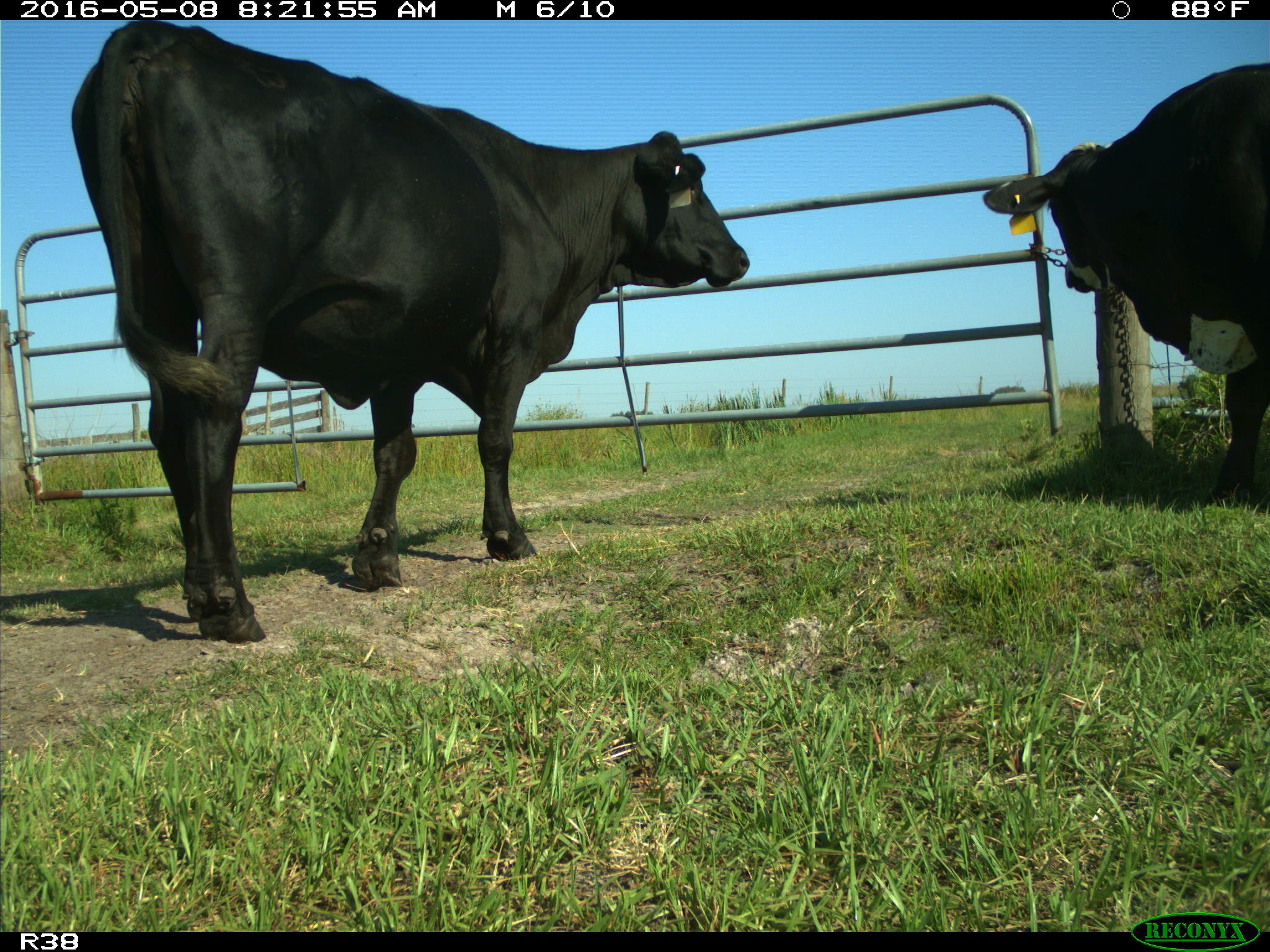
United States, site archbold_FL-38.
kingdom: Animalia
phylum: Chordata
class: Mammalia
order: Artiodactyla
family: Bovidae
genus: Bos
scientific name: Bos taurus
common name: domestic cow